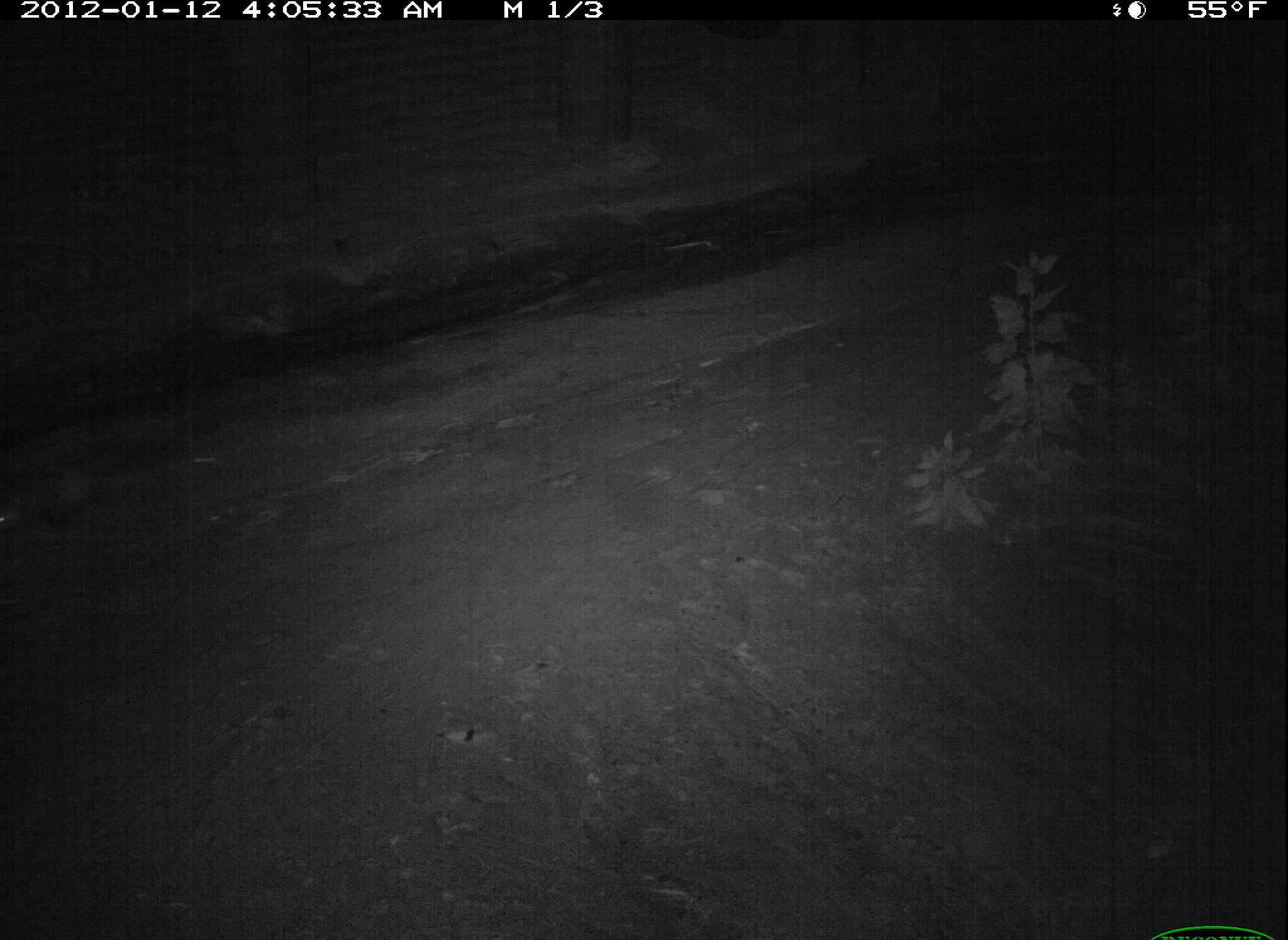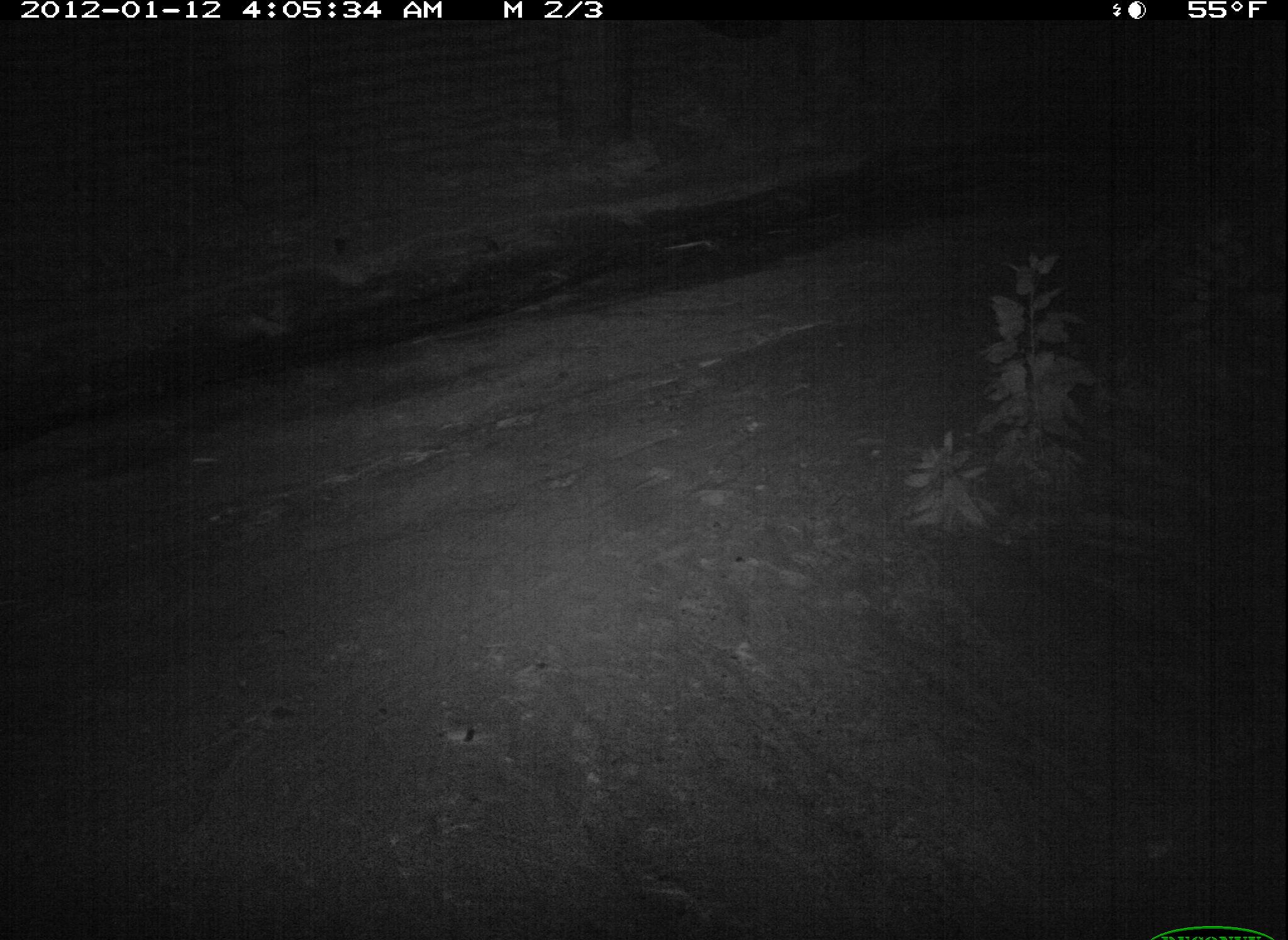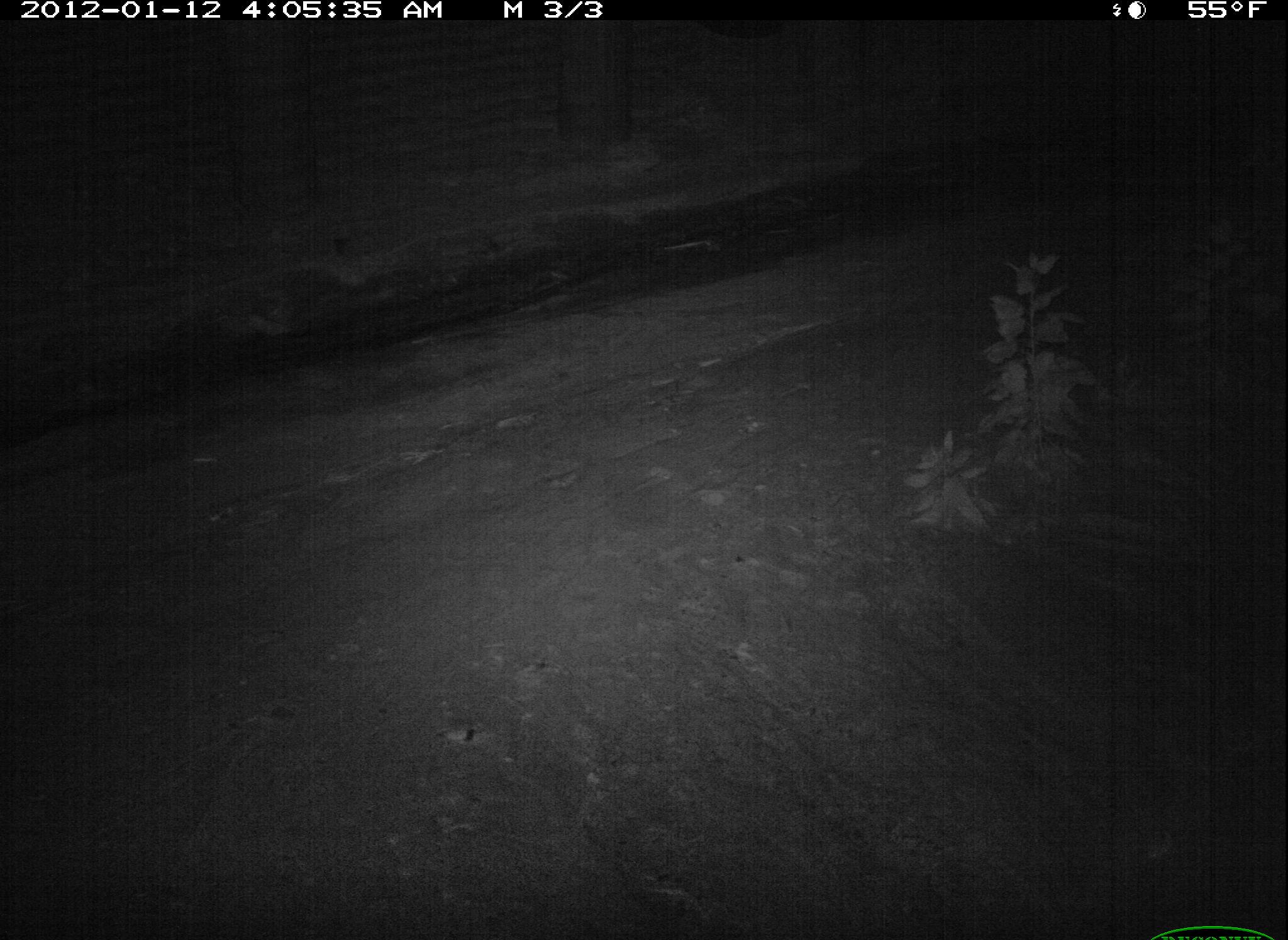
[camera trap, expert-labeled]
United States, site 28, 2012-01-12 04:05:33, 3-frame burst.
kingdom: Animalia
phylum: Chordata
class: Mammalia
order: Didelphimorphia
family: Didelphidae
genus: Didelphis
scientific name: Didelphis virginiana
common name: virginia opossum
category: opossum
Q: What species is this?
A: Opossum (virginia opossum) (Didelphis virginiana).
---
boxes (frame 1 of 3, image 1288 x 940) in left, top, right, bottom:
opossum: 0, 451, 145, 551